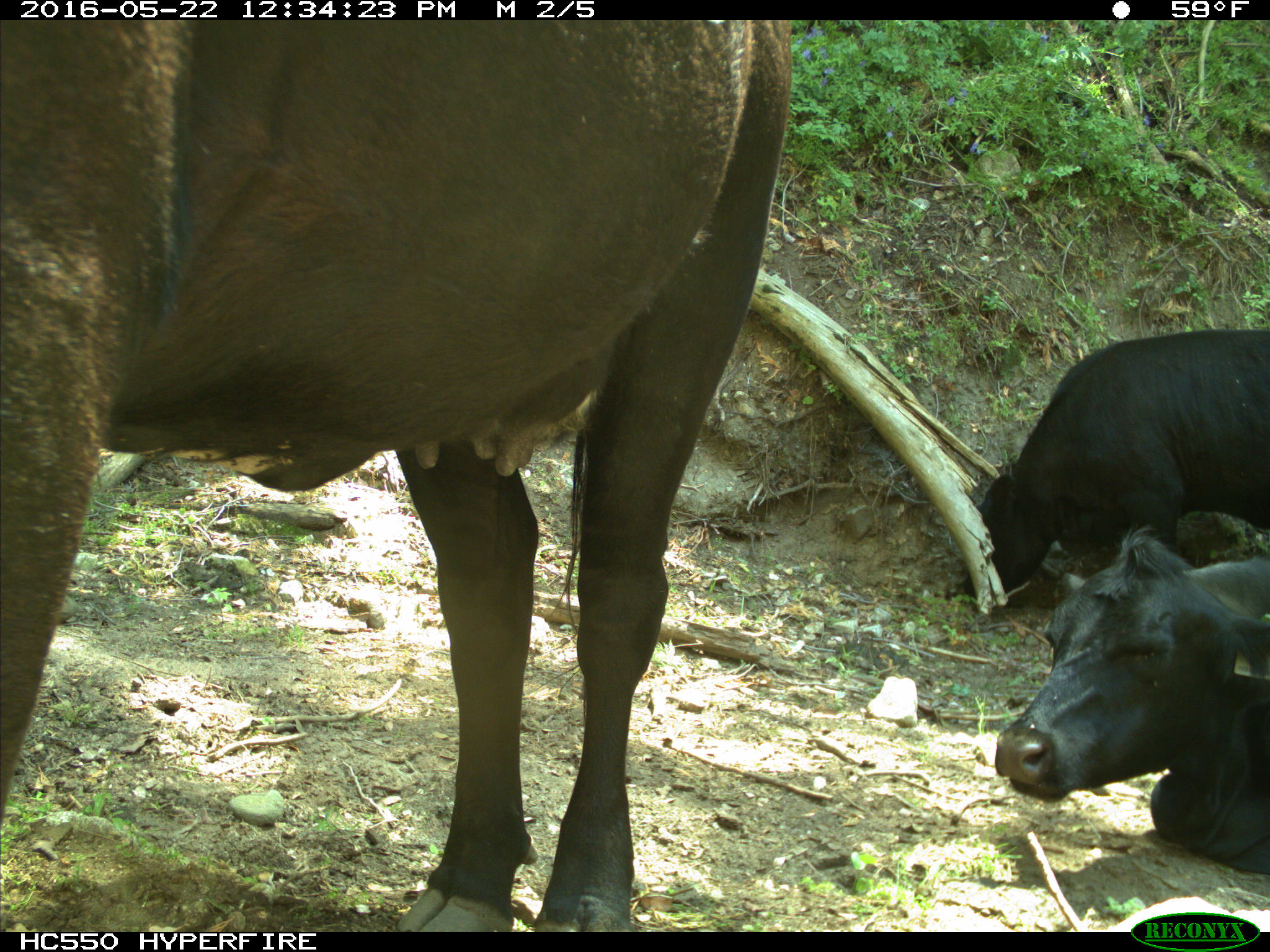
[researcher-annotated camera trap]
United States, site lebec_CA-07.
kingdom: Animalia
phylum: Chordata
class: Mammalia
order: Artiodactyla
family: Bovidae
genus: Bos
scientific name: Bos taurus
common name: domestic cow